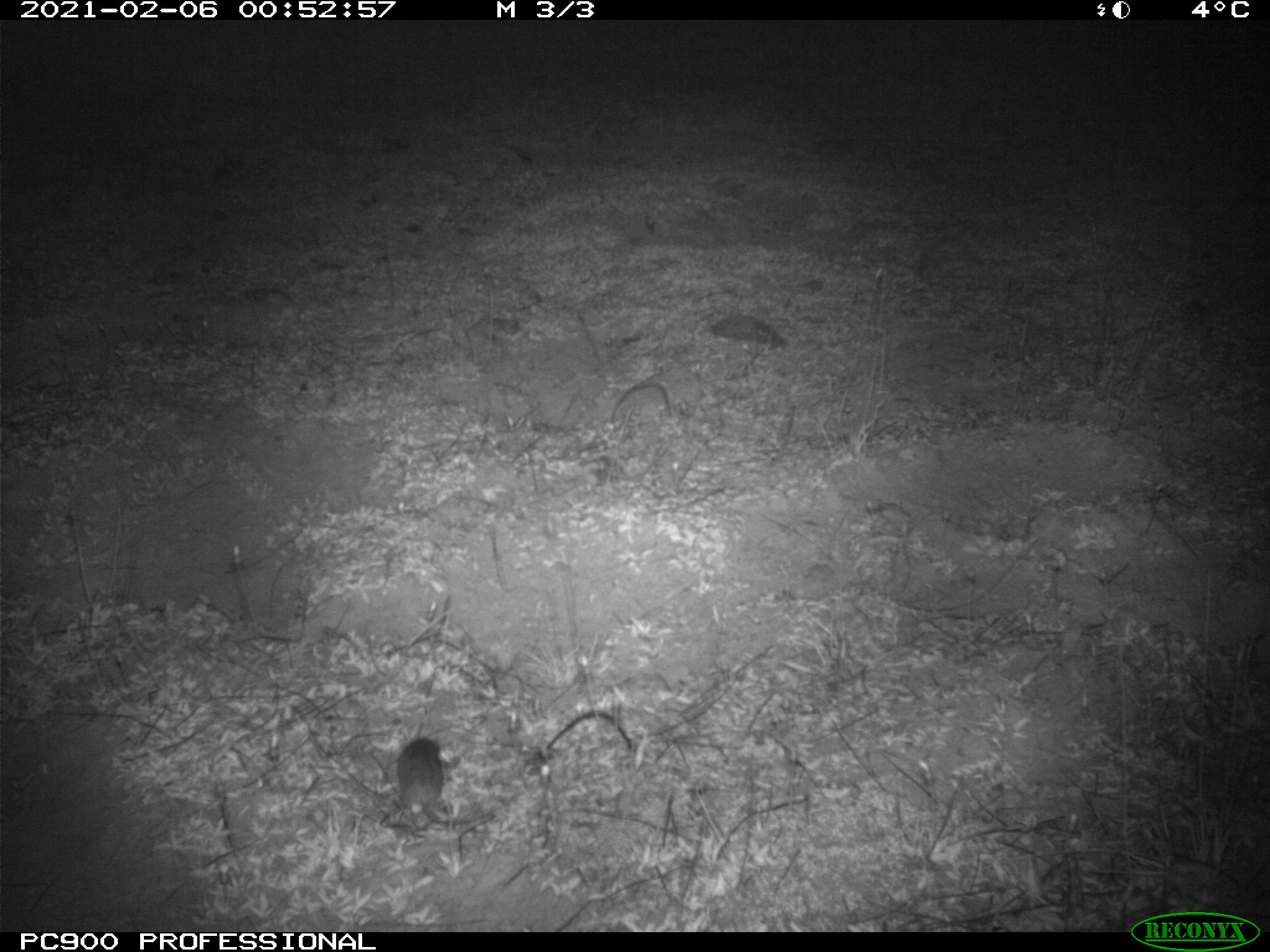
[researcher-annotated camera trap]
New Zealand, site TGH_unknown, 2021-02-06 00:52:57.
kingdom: Animalia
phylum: Chordata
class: Mammalia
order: Rodentia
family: Muridae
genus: Mus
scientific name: Mus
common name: mouse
Mouse (Mus).